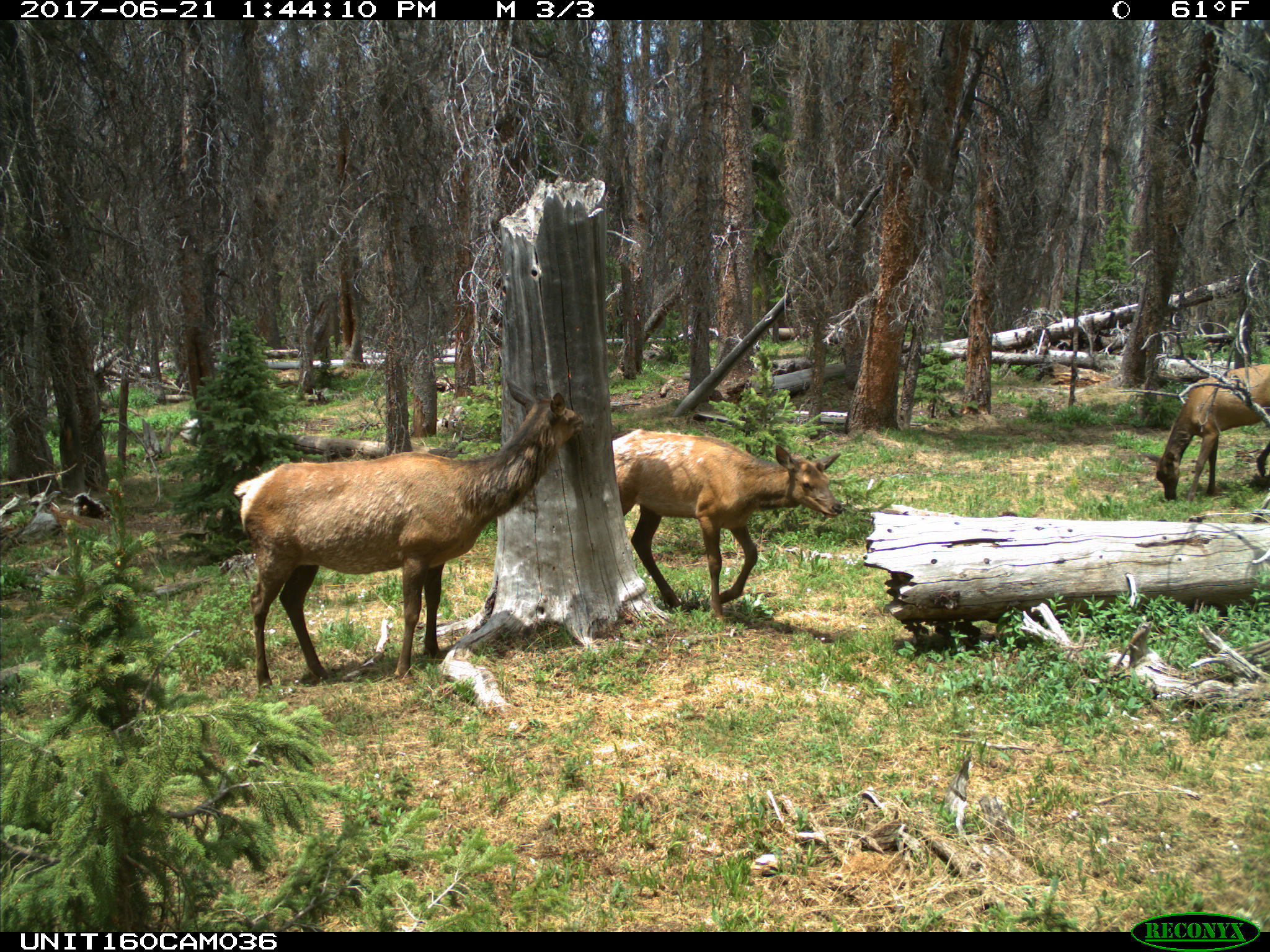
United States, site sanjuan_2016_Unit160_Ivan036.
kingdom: Animalia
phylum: Chordata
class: Mammalia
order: Artiodactyla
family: Cervidae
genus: Cervus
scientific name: Cervus elaphus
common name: red deer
Cervus elaphus (red deer).